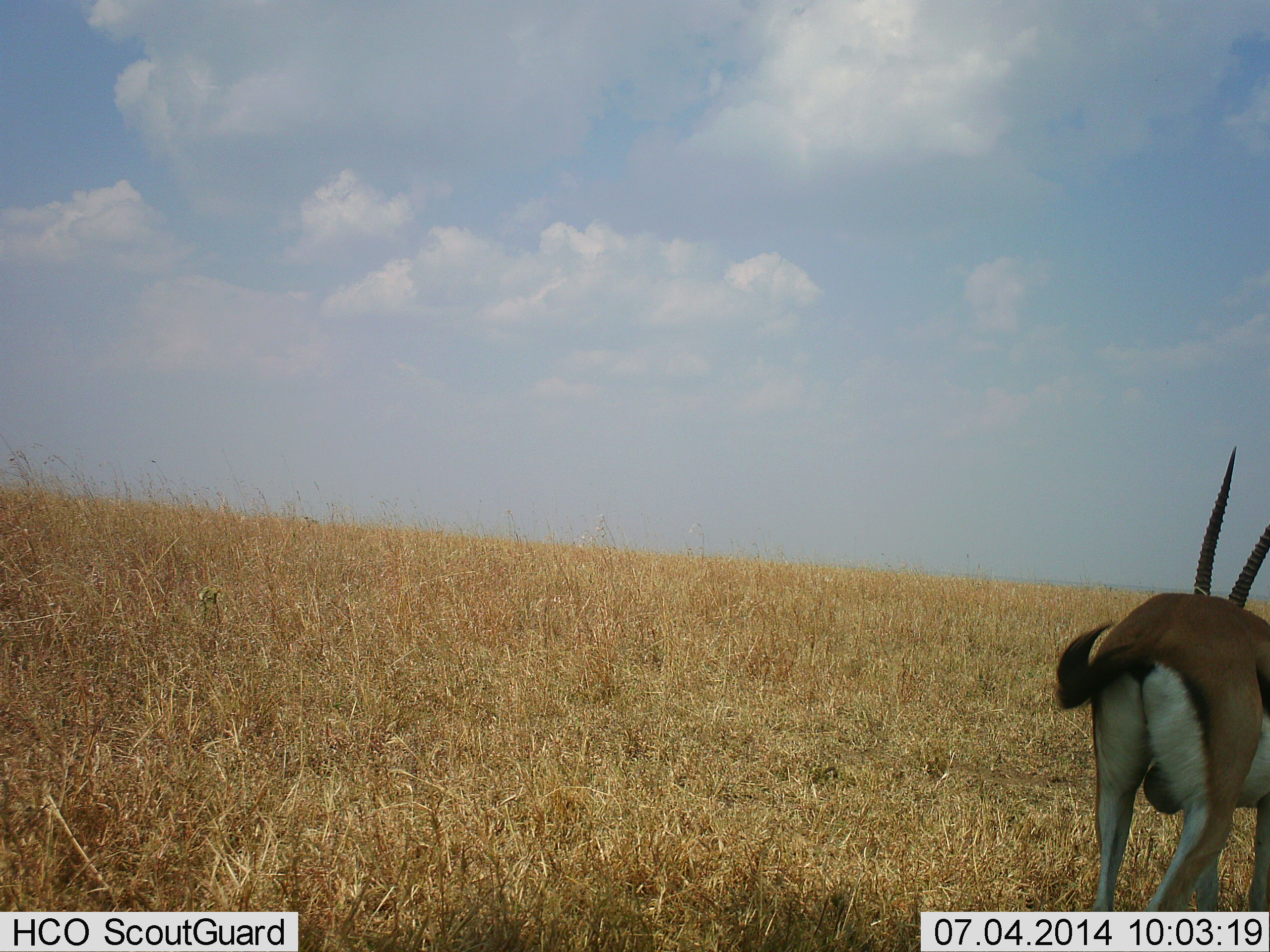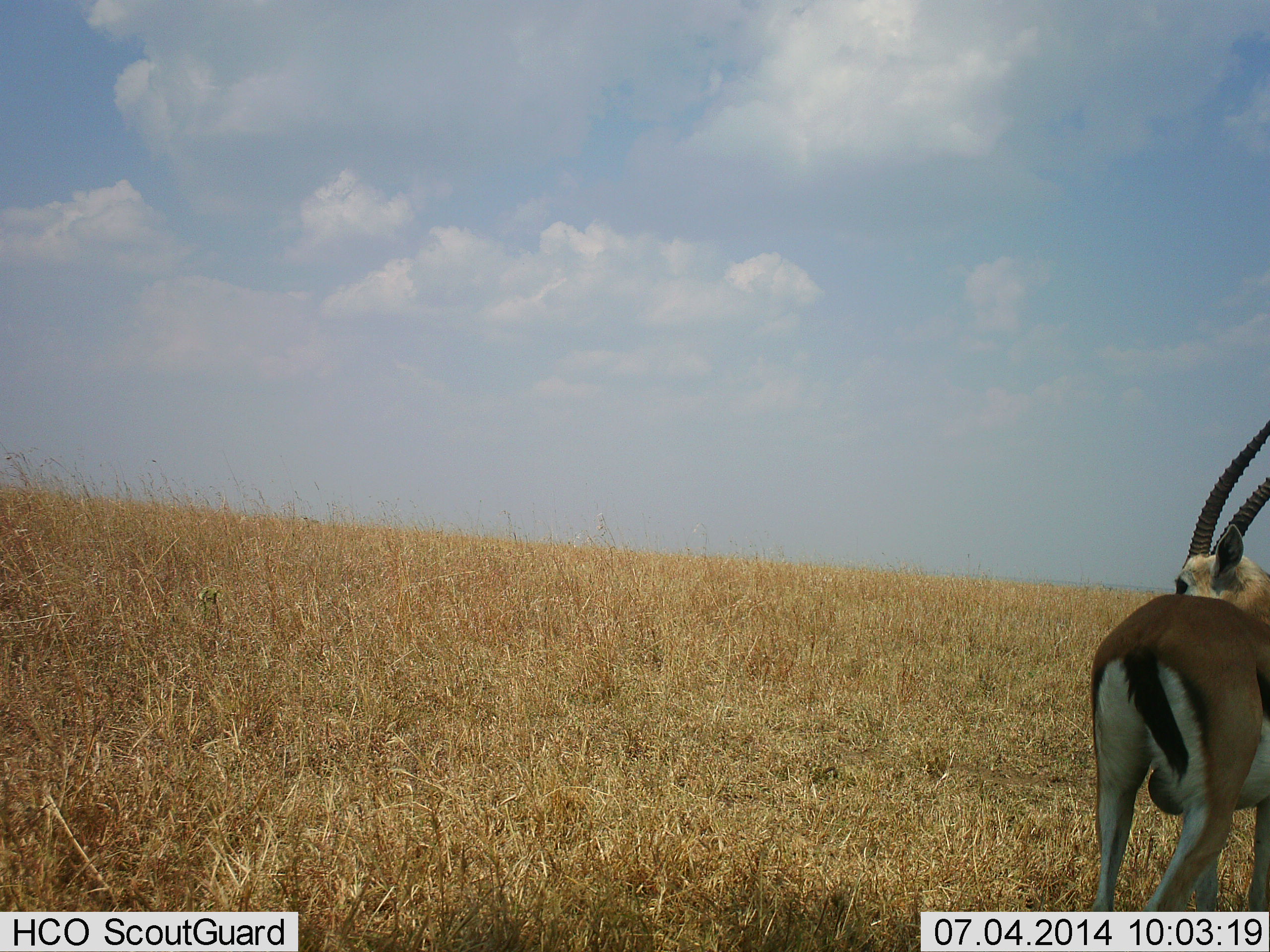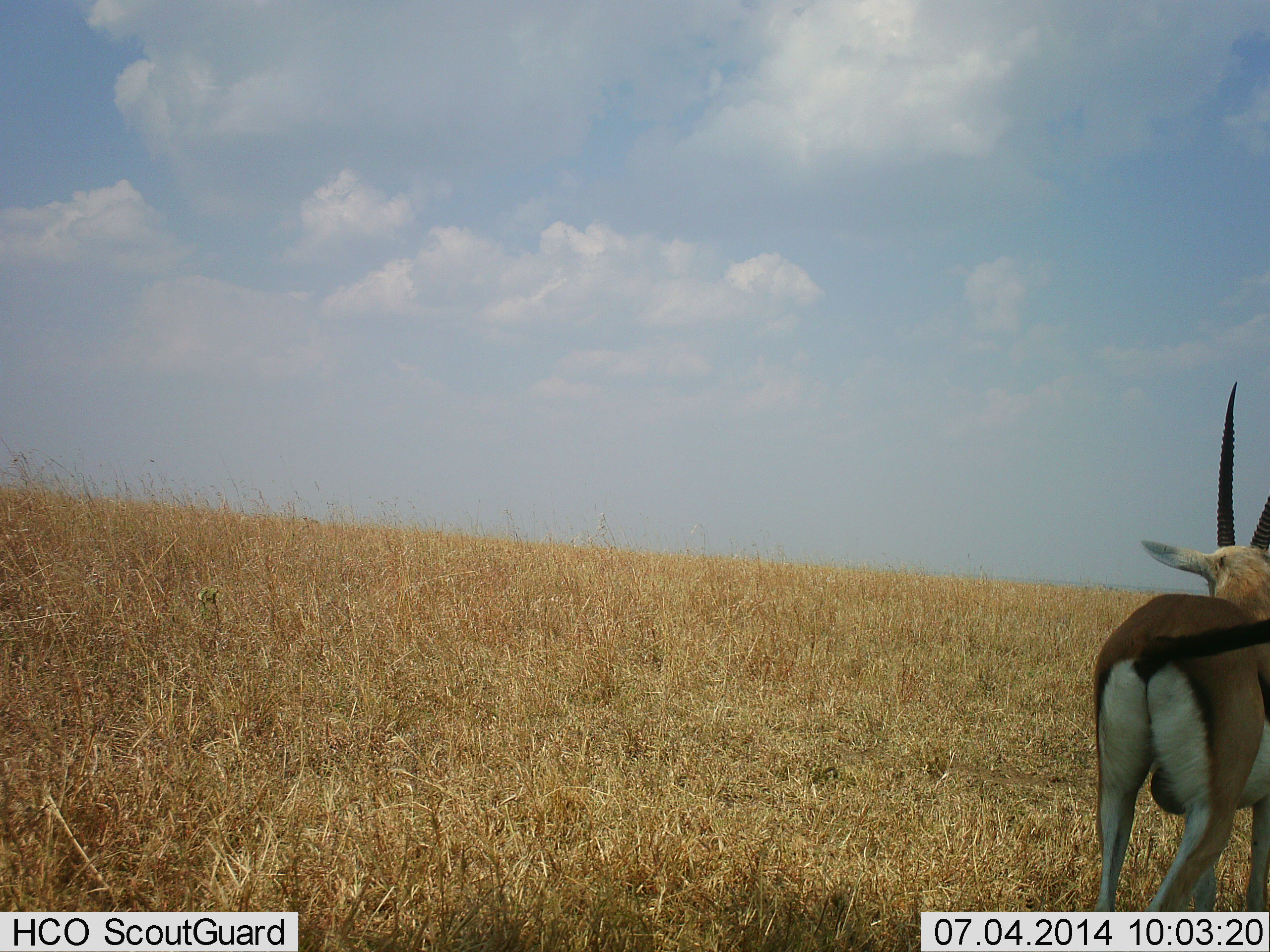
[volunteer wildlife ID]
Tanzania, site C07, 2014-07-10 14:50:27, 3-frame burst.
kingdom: Animalia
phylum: Chordata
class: Mammalia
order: Artiodactyla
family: Bovidae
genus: Eudorcas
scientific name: Eudorcas thomsonii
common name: thomson's gazelle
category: gazellethomsons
Gazellethomsons (thomson's gazelle) (Eudorcas thomsonii), count 1. Behavior (volunteer vote fractions): standing 90%, resting 0%, moving 10%, interacting 0%. Young present (vote fraction): 0%. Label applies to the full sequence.